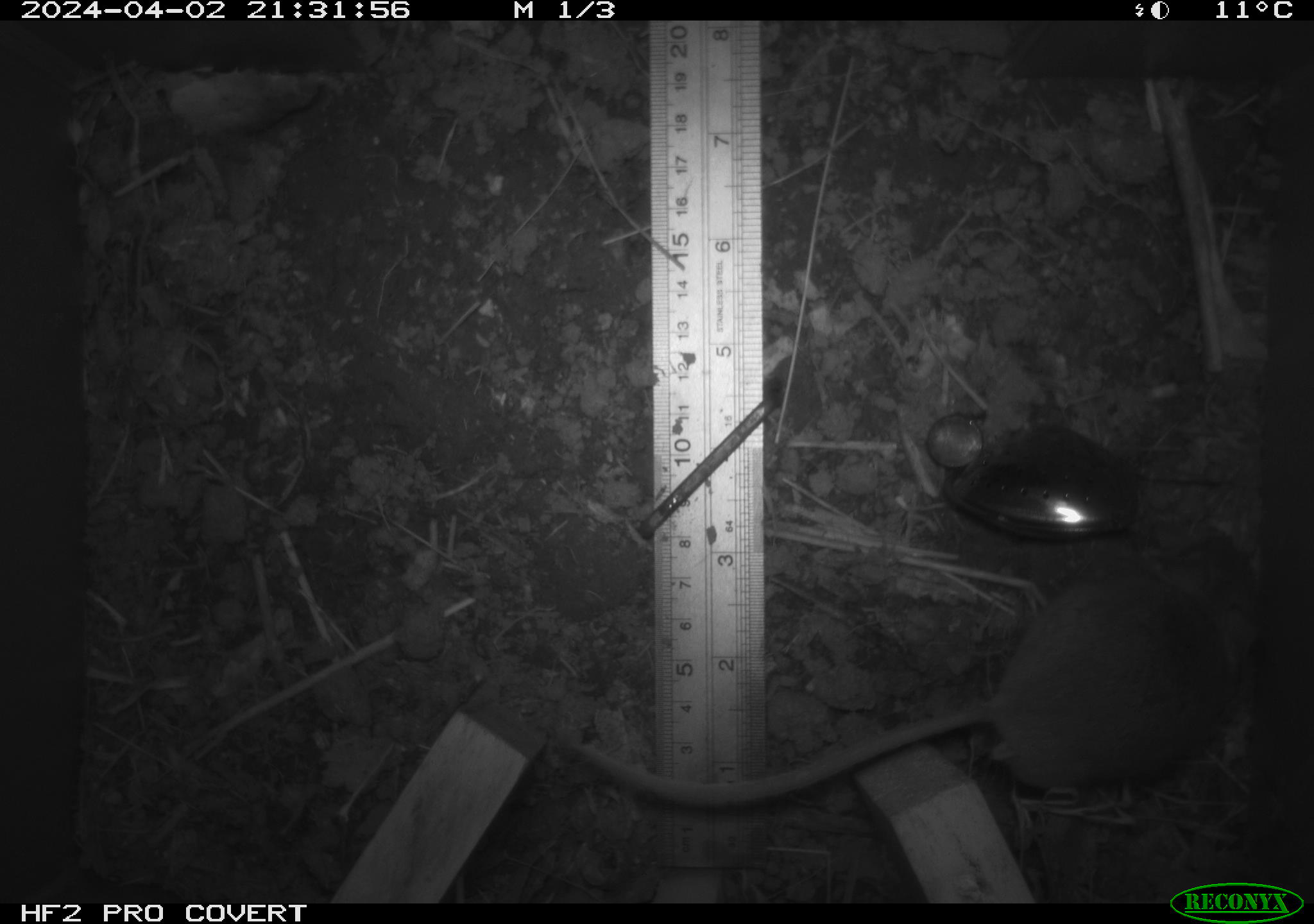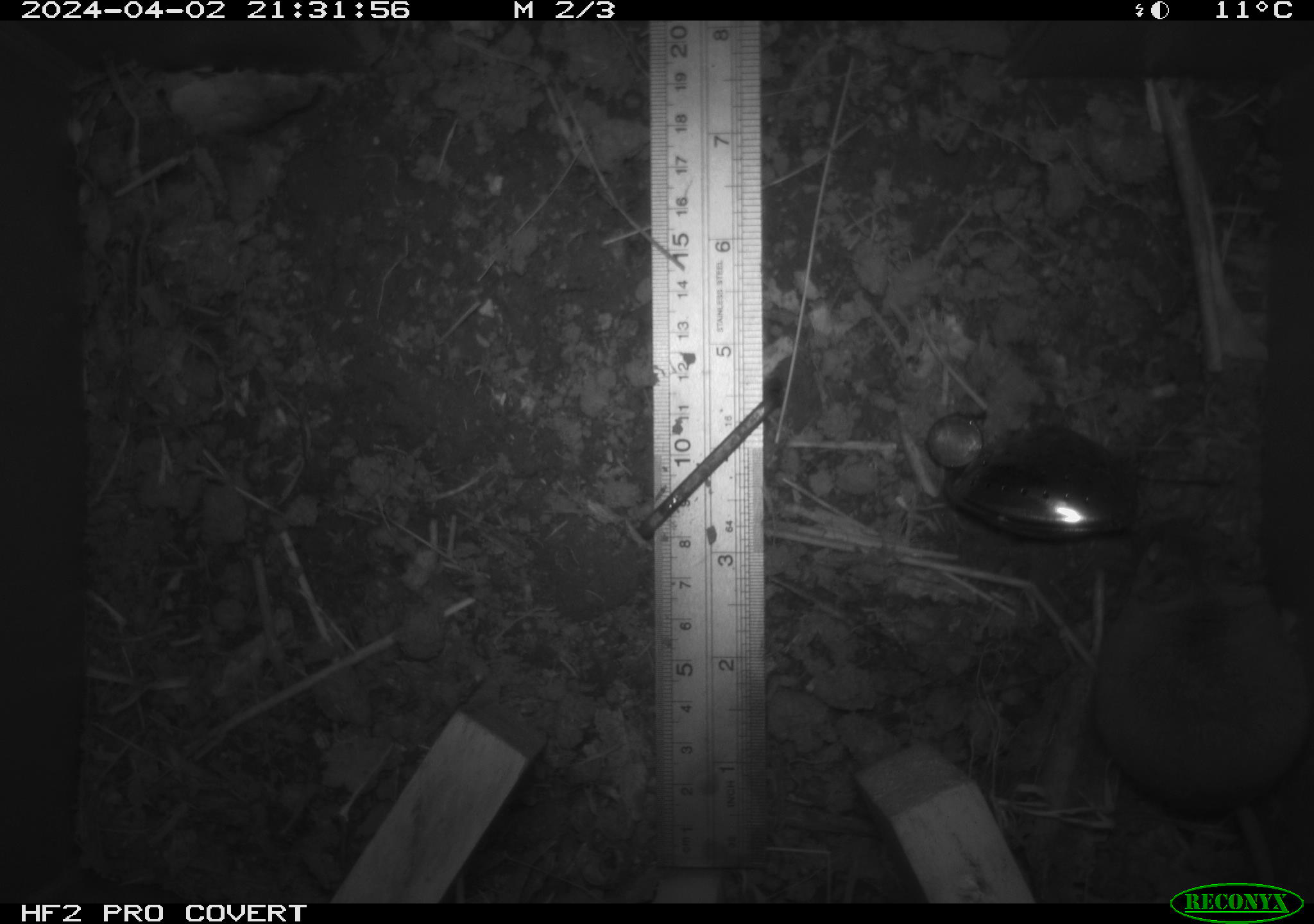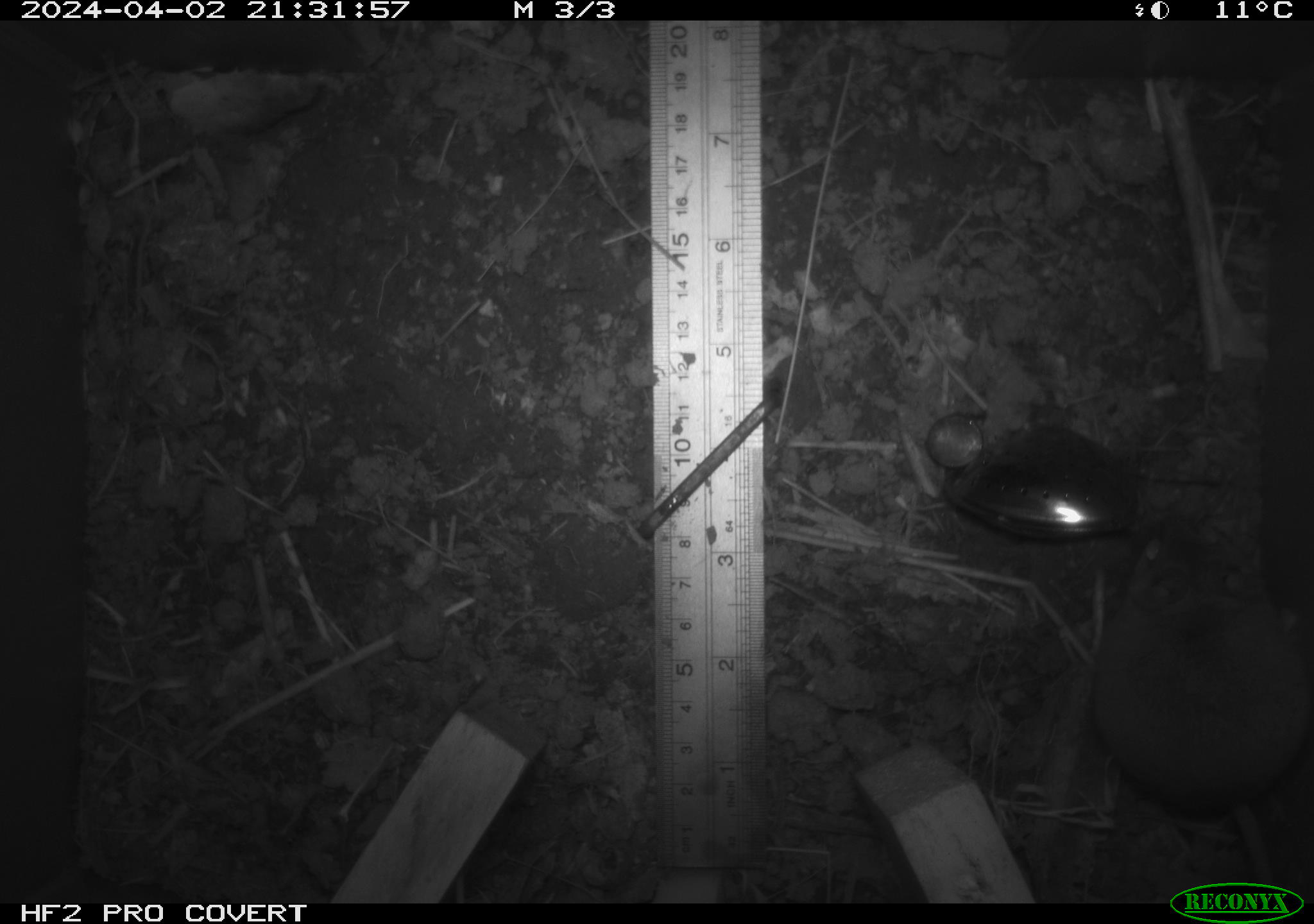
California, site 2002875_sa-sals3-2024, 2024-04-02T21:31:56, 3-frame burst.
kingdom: Animalia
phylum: Chordata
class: Mammalia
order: Rodentia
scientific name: Rodentia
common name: mouse species